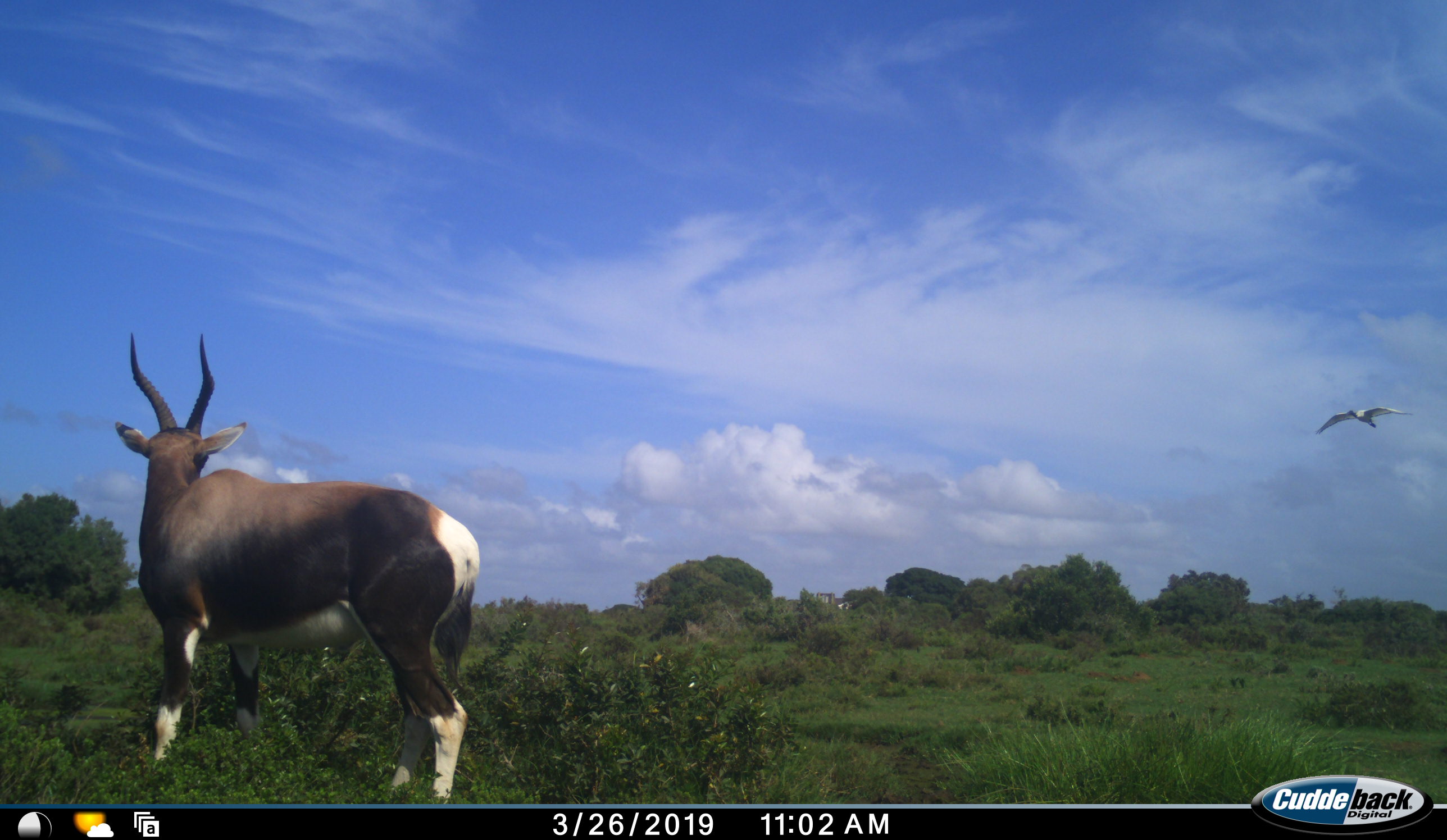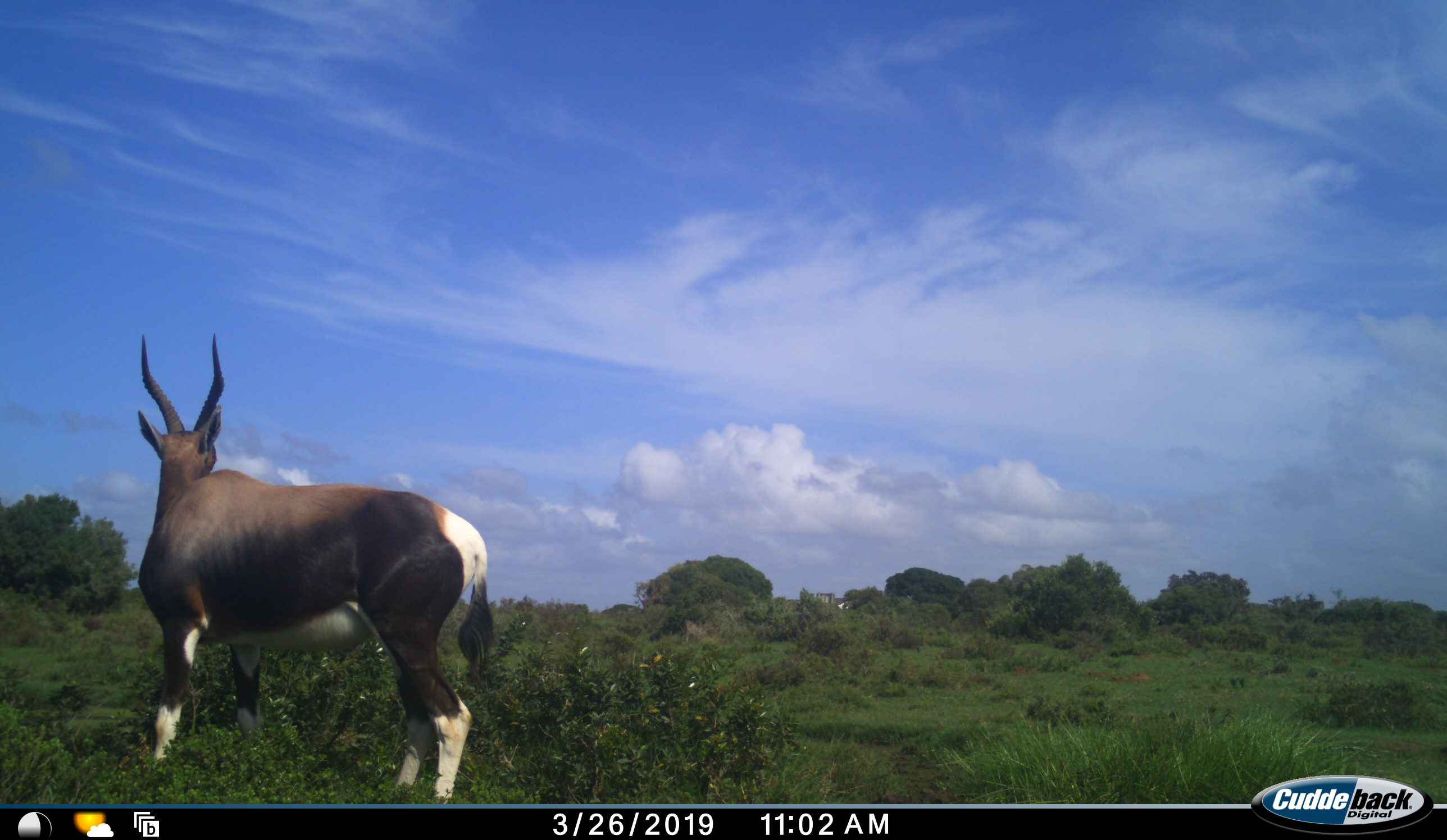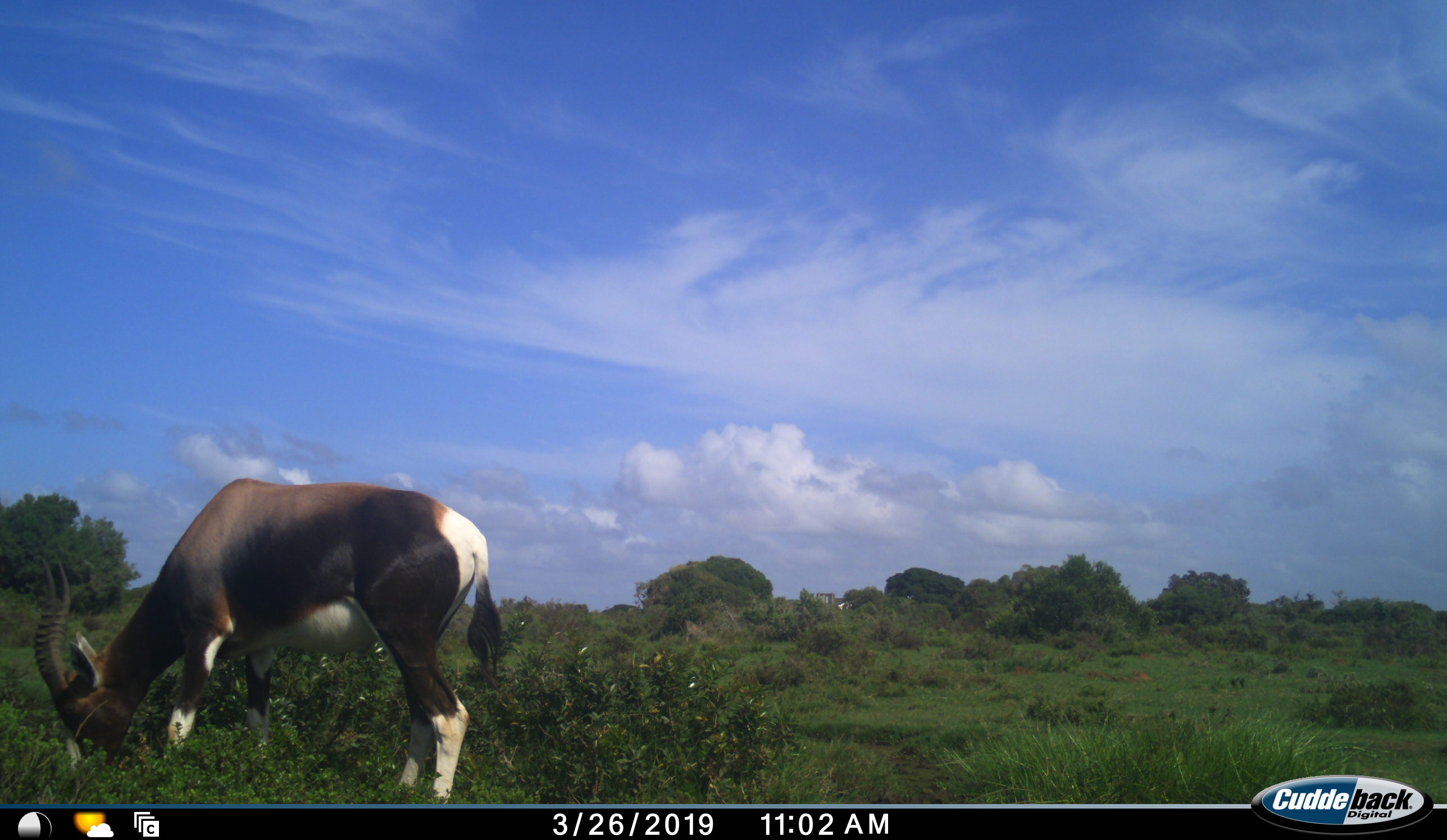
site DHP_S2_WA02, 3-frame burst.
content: unidentified animal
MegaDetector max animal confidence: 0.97